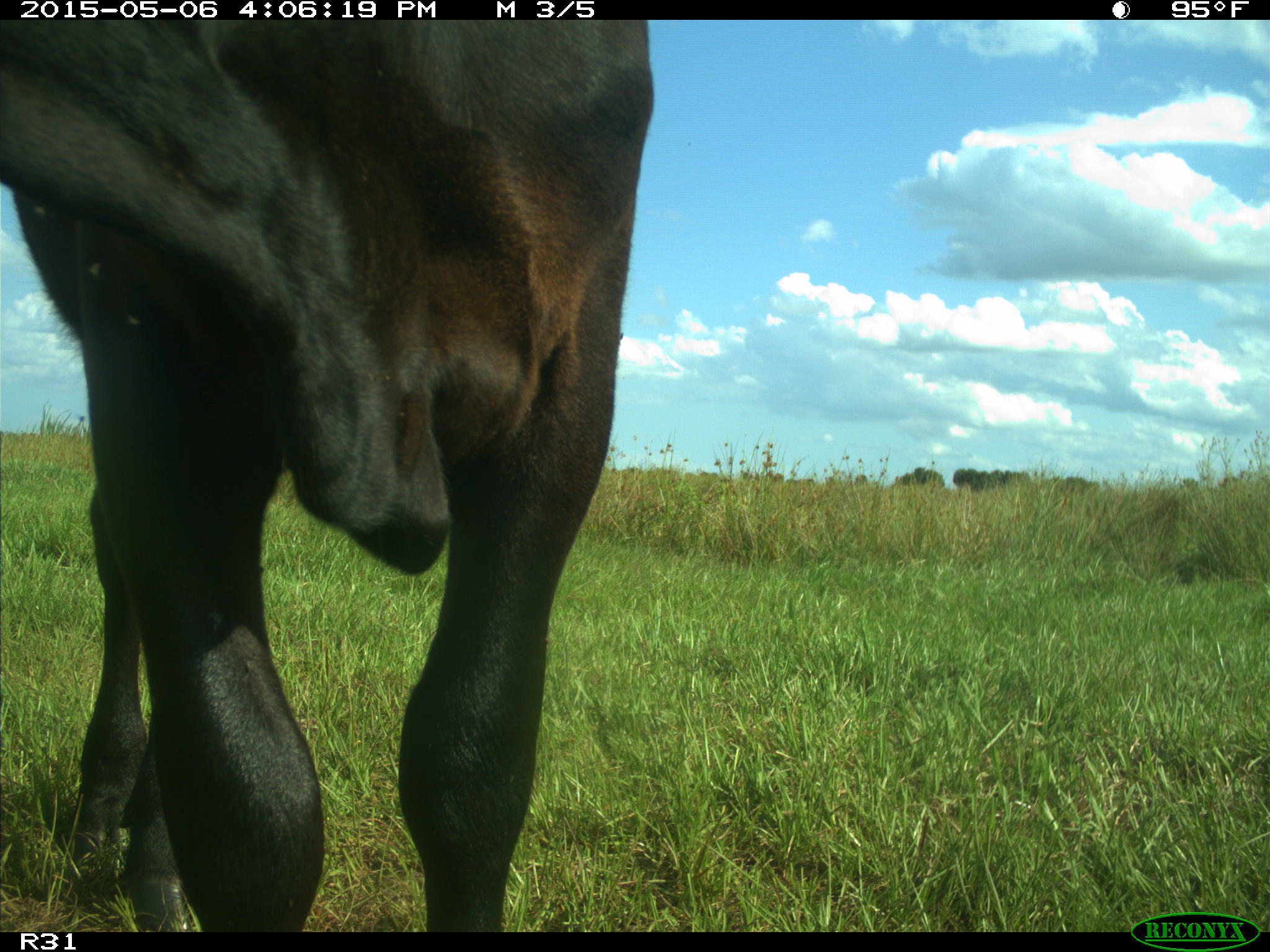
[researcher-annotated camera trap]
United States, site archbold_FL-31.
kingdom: Animalia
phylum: Chordata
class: Mammalia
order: Artiodactyla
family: Bovidae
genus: Bos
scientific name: Bos taurus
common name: domestic cow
Bos taurus (domestic cow).